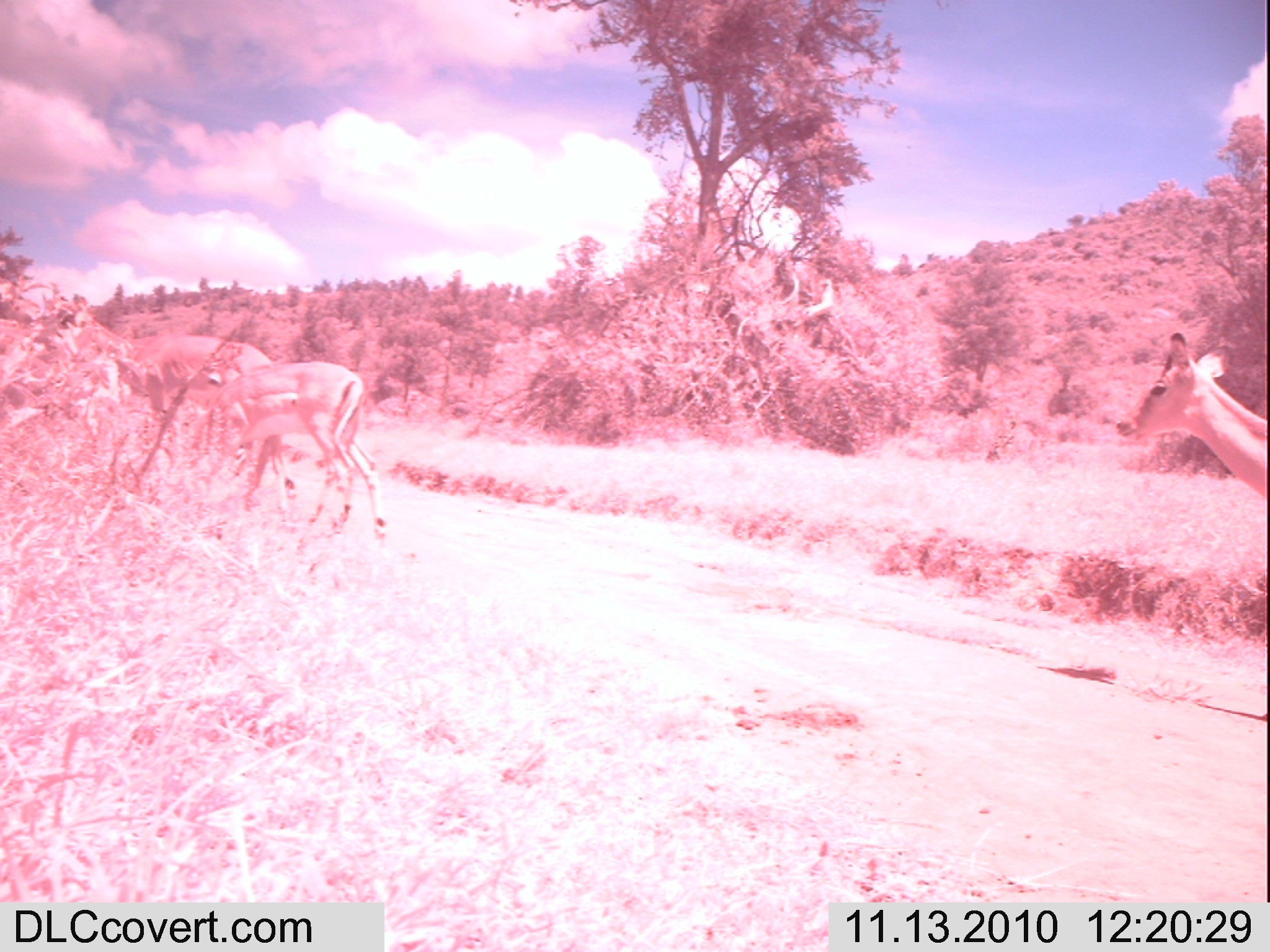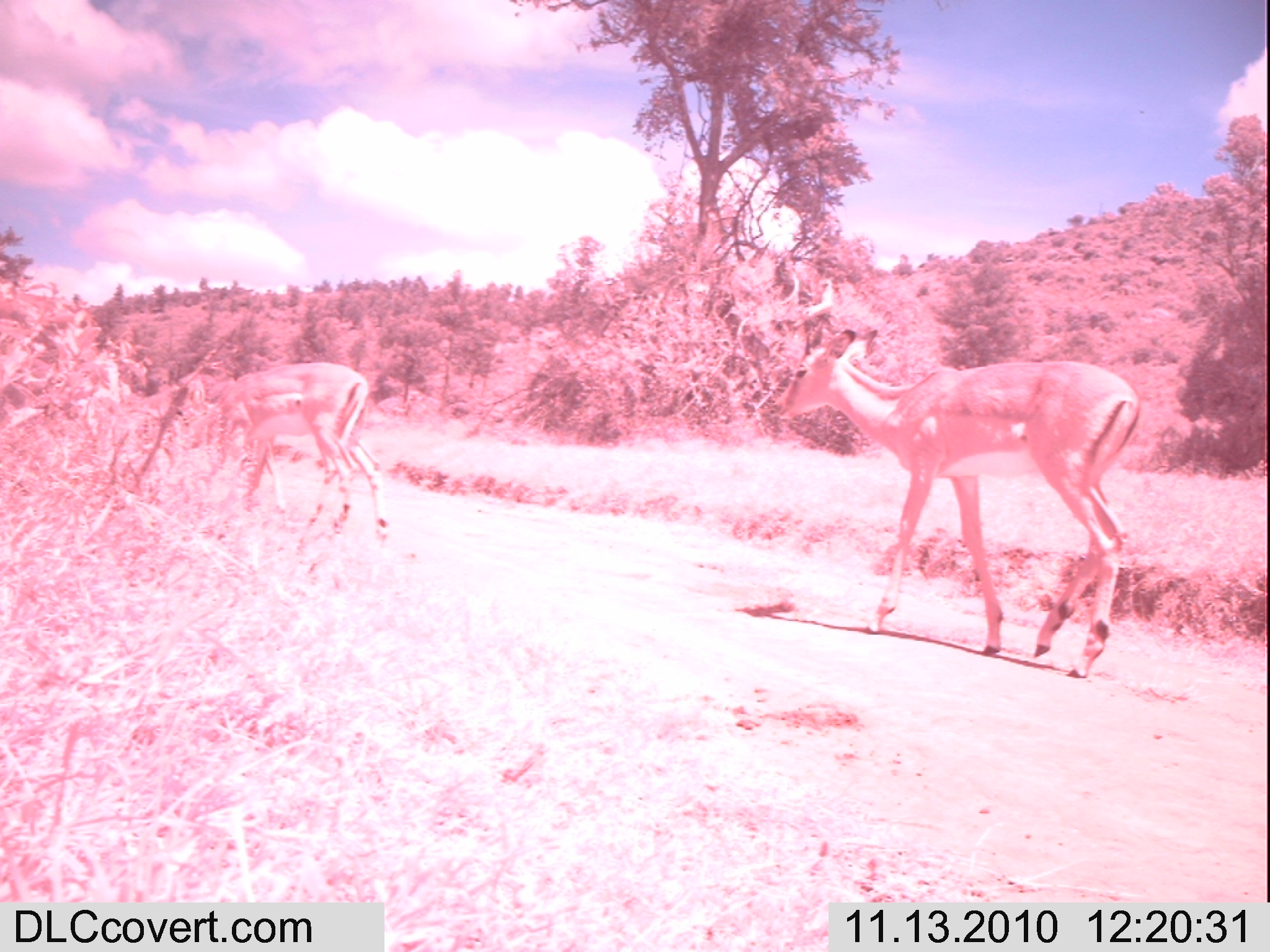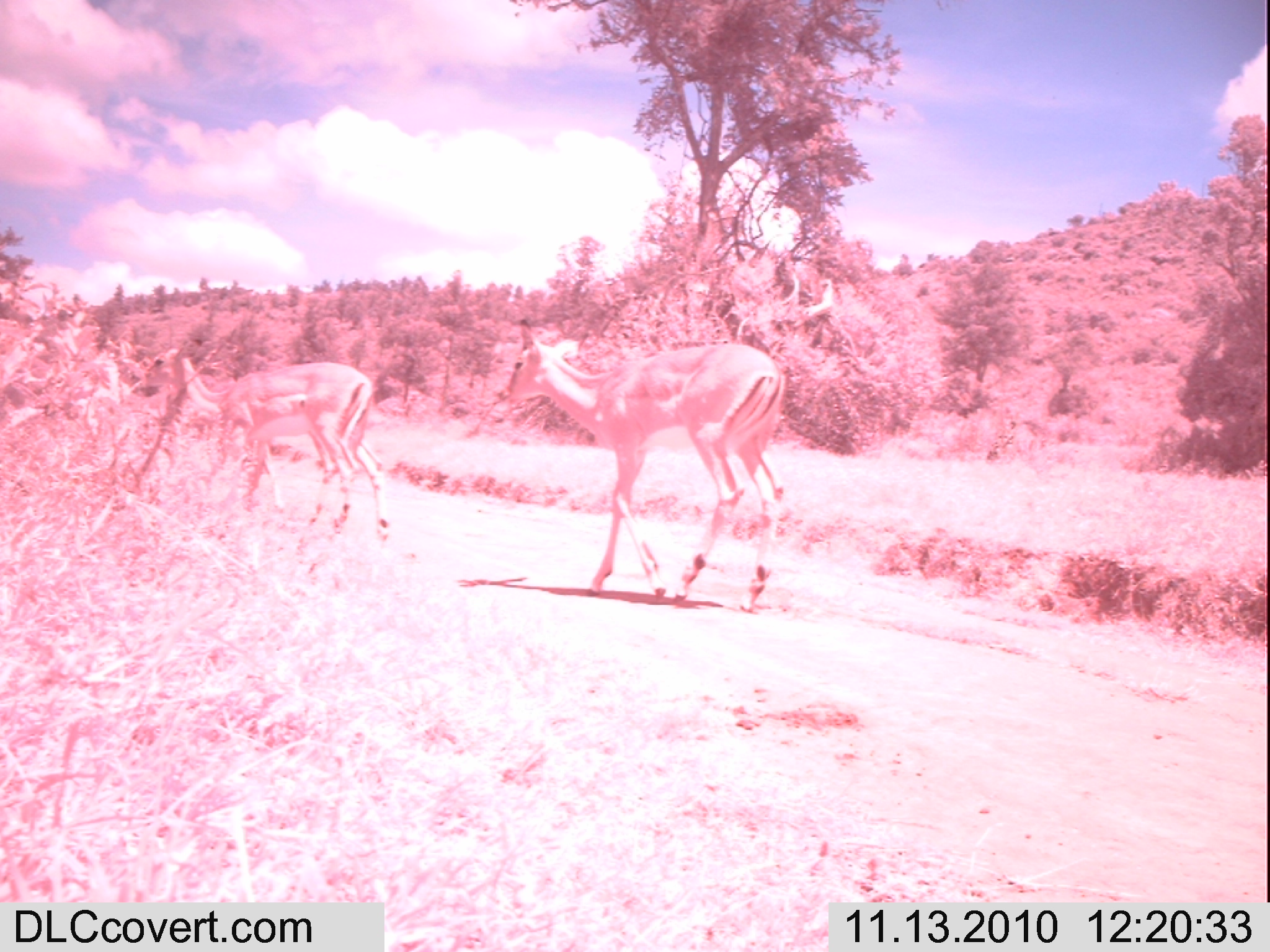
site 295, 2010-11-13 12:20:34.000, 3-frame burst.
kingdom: Animalia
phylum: Chordata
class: Mammalia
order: Artiodactyla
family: Bovidae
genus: Aepyceros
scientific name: Aepyceros melampus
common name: impala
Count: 3.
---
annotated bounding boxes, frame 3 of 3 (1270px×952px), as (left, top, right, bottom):
aepyceros melampus: (495, 317, 787, 613); (144, 339, 391, 542); (310, 430, 384, 483)